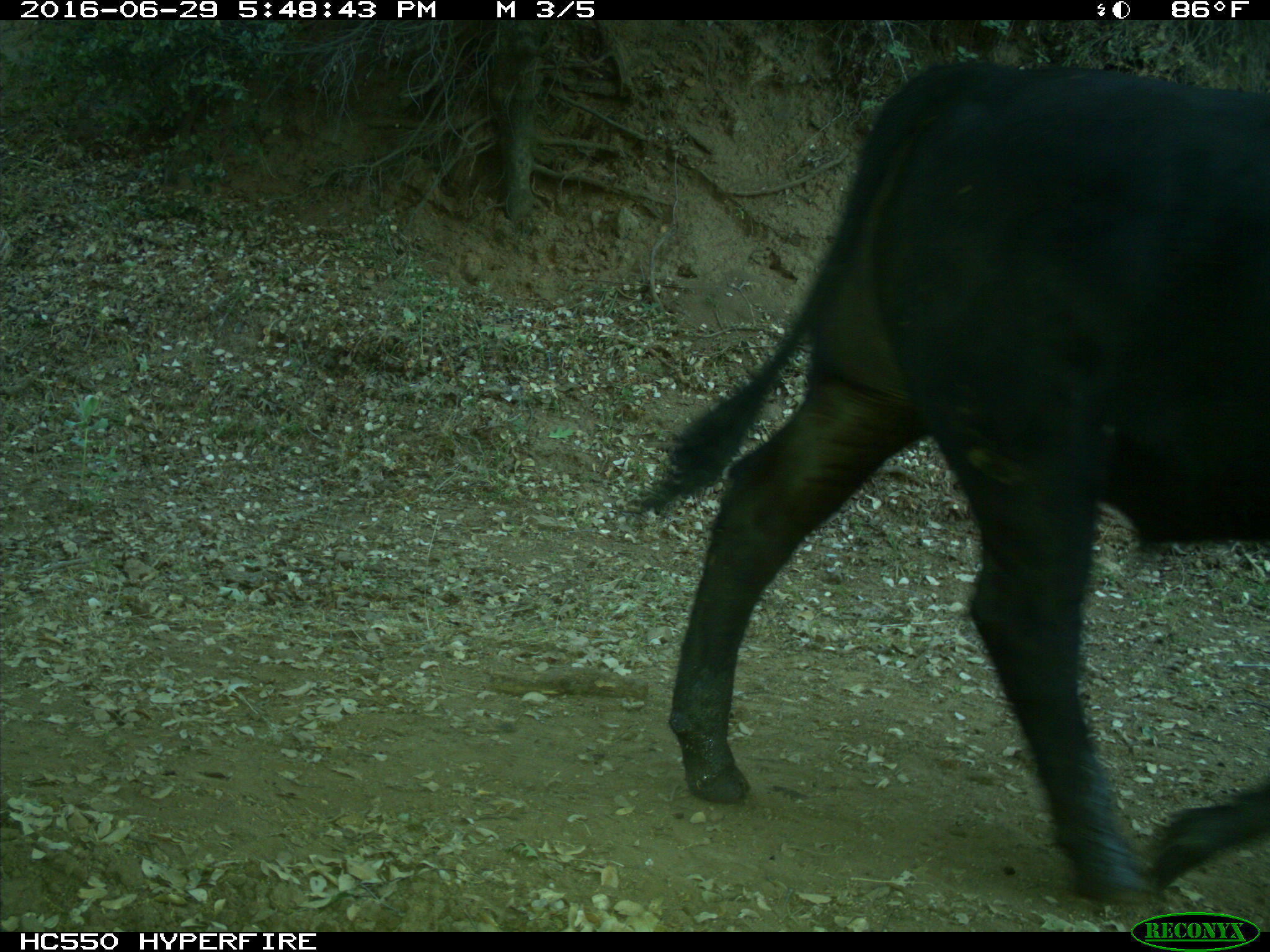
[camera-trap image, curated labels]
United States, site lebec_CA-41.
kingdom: Animalia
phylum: Chordata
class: Mammalia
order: Artiodactyla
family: Bovidae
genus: Bos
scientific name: Bos taurus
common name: domestic cow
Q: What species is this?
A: Bos taurus (domestic cow).